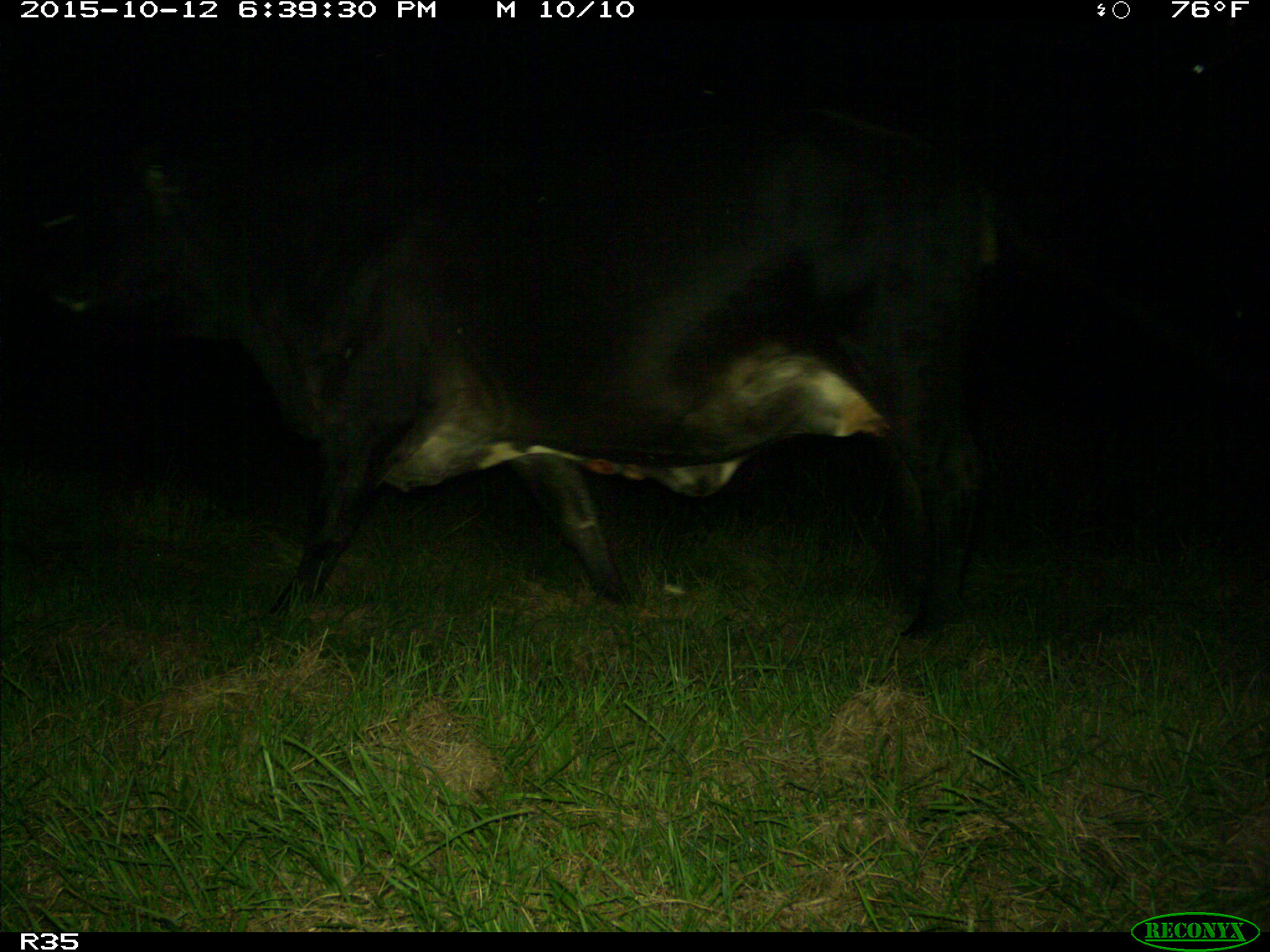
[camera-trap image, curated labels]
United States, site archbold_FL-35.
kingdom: Animalia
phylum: Chordata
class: Mammalia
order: Artiodactyla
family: Bovidae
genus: Bos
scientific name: Bos taurus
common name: domestic cow